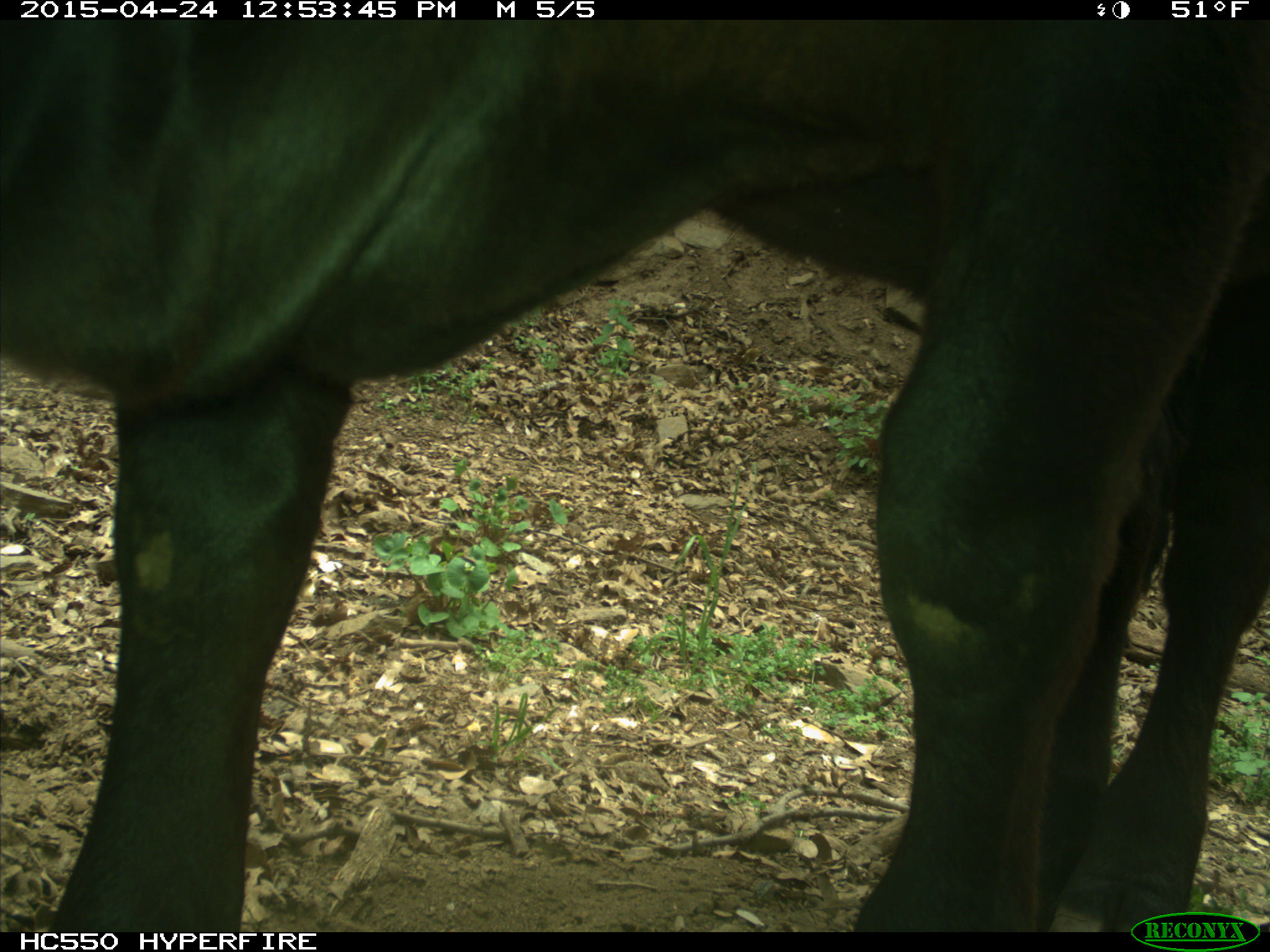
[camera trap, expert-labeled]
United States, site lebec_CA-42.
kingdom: Animalia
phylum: Chordata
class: Mammalia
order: Artiodactyla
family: Bovidae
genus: Bos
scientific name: Bos taurus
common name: domestic cow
Bos taurus (domestic cow).